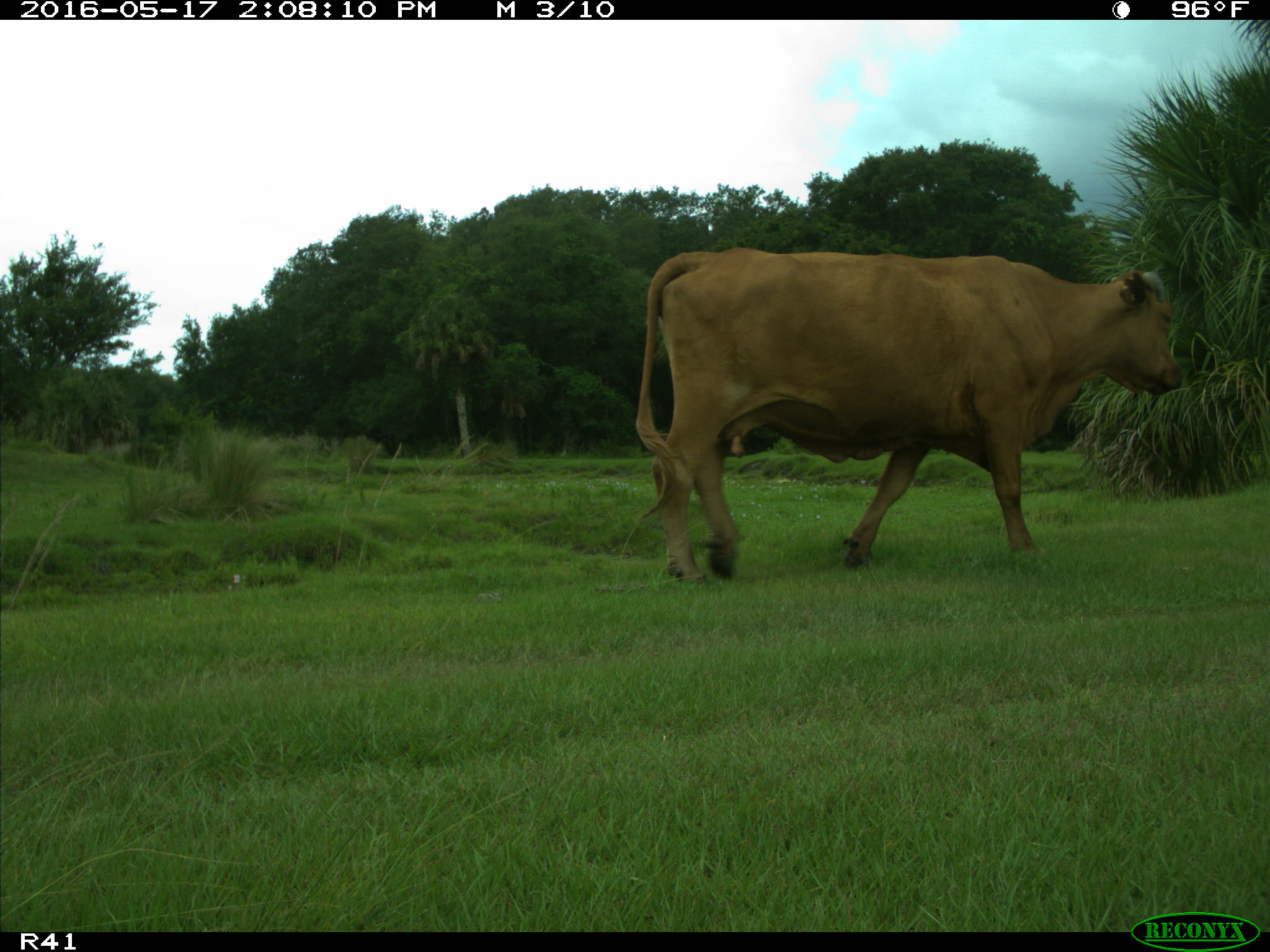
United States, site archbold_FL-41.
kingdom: Animalia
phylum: Chordata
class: Mammalia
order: Artiodactyla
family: Bovidae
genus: Bos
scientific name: Bos taurus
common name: domestic cow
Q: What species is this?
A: Bos taurus (domestic cow).